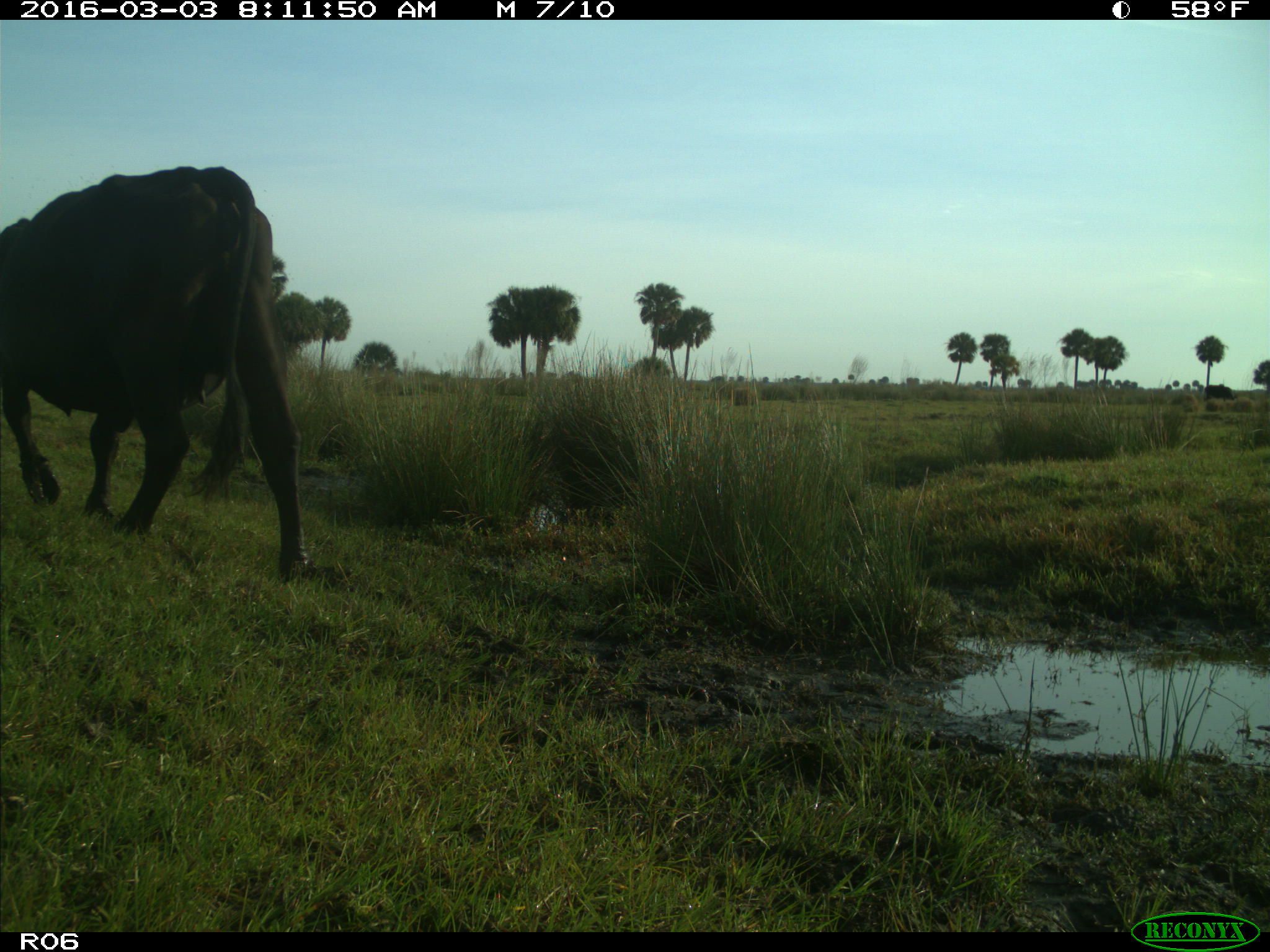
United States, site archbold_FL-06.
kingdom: Animalia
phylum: Chordata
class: Mammalia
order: Artiodactyla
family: Bovidae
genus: Bos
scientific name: Bos taurus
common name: domestic cow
Bos taurus (domestic cow).